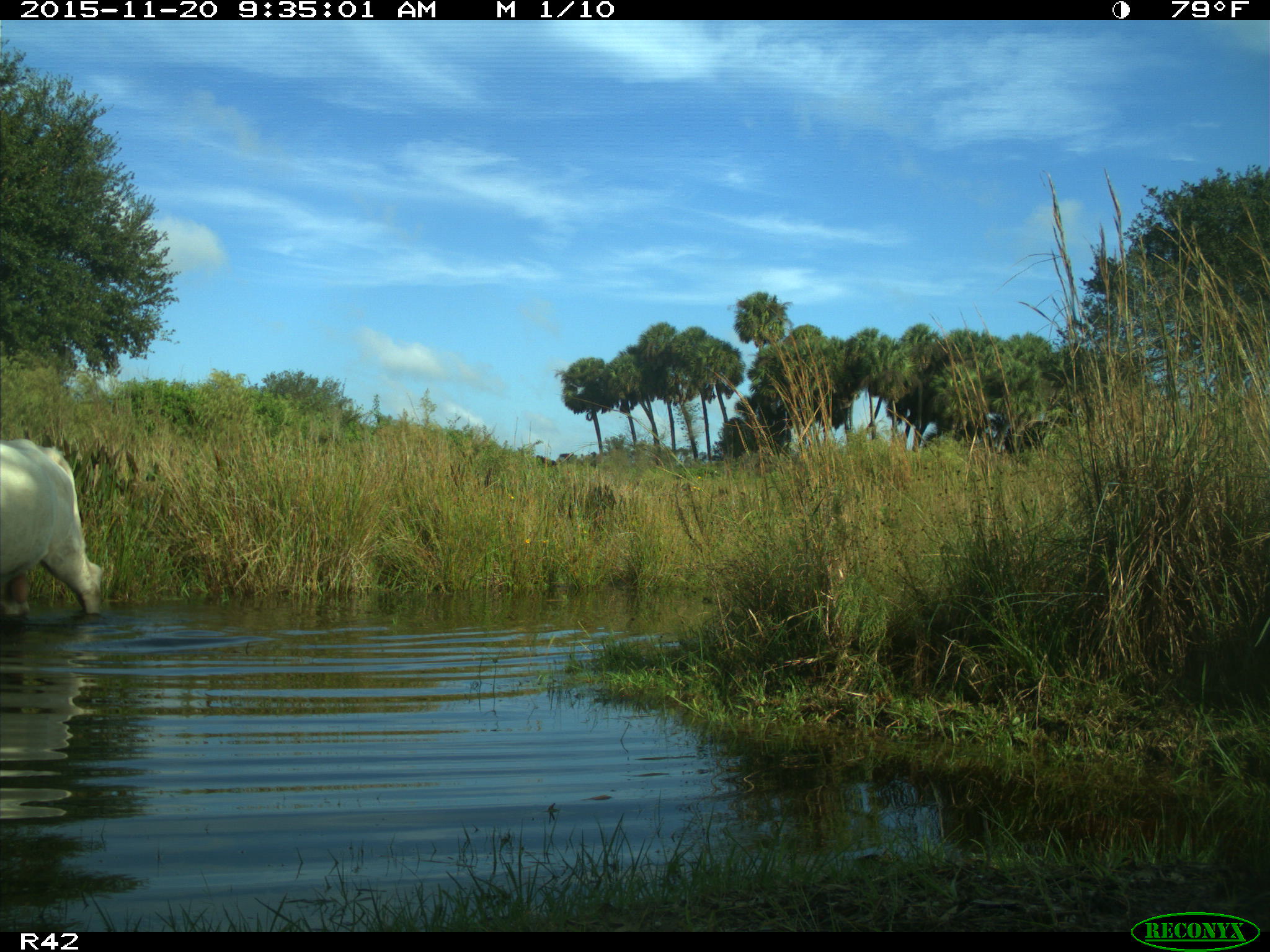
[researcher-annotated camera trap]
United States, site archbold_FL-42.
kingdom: Animalia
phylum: Chordata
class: Mammalia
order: Artiodactyla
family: Bovidae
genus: Bos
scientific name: Bos taurus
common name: domestic cow